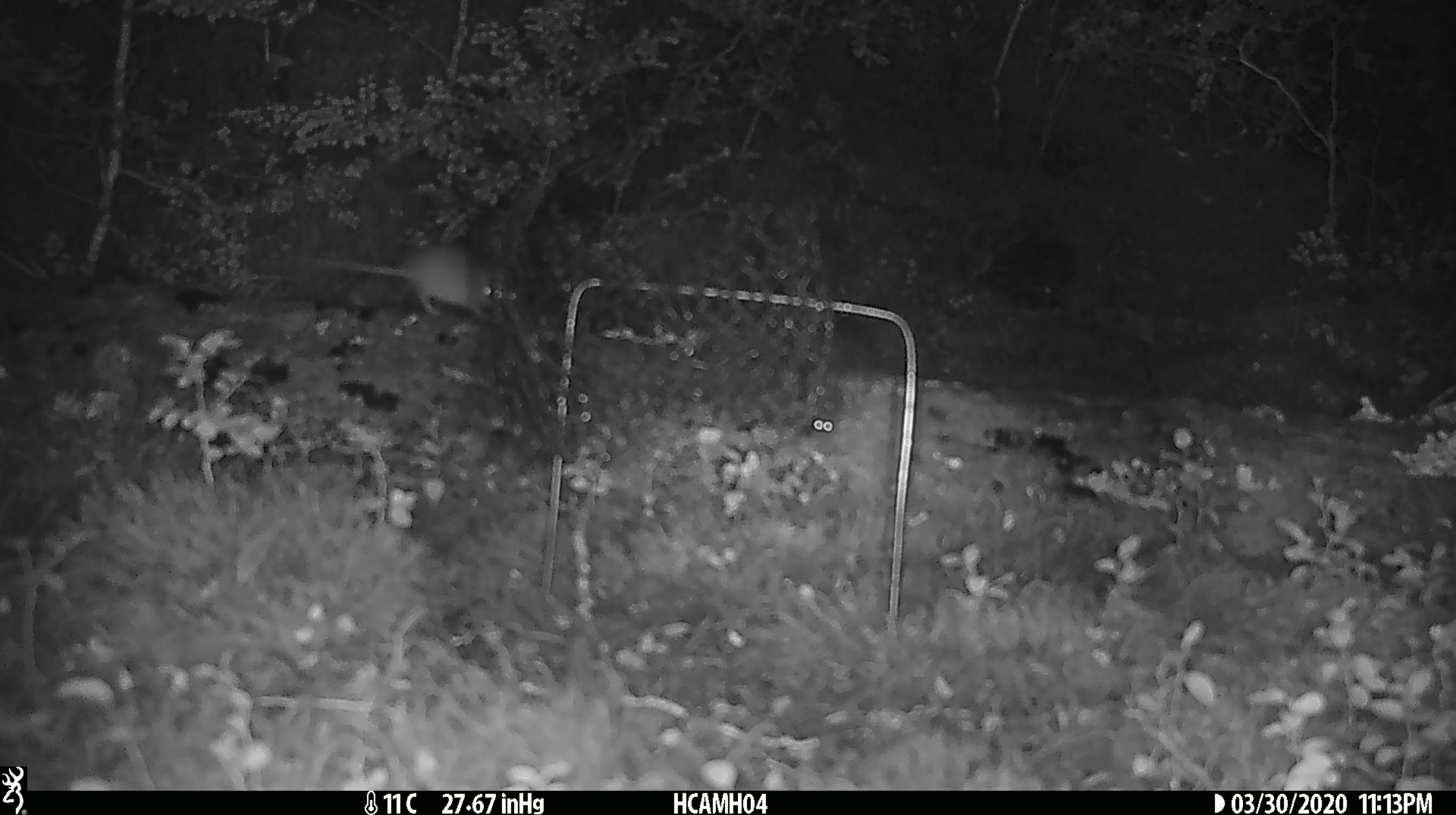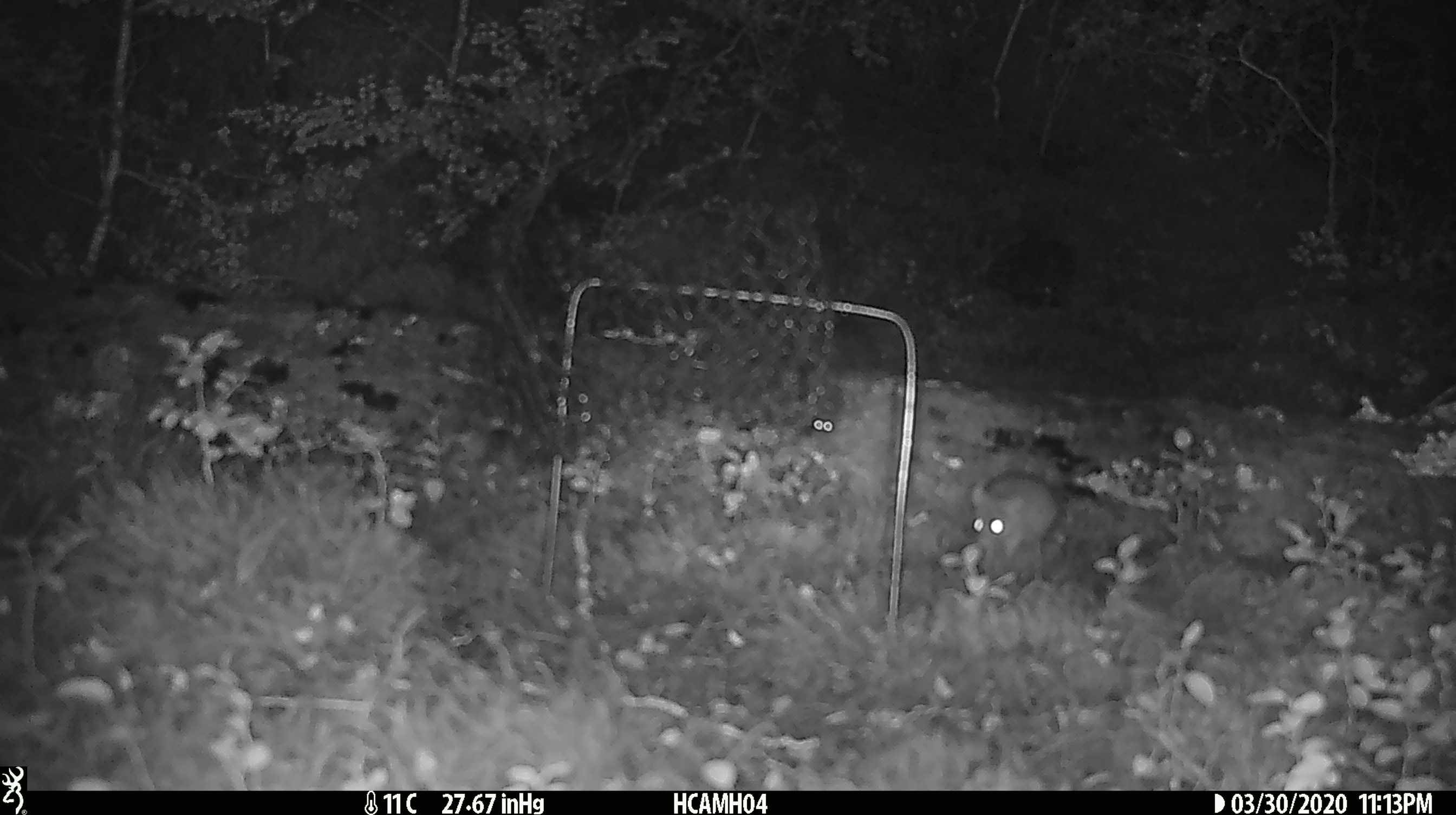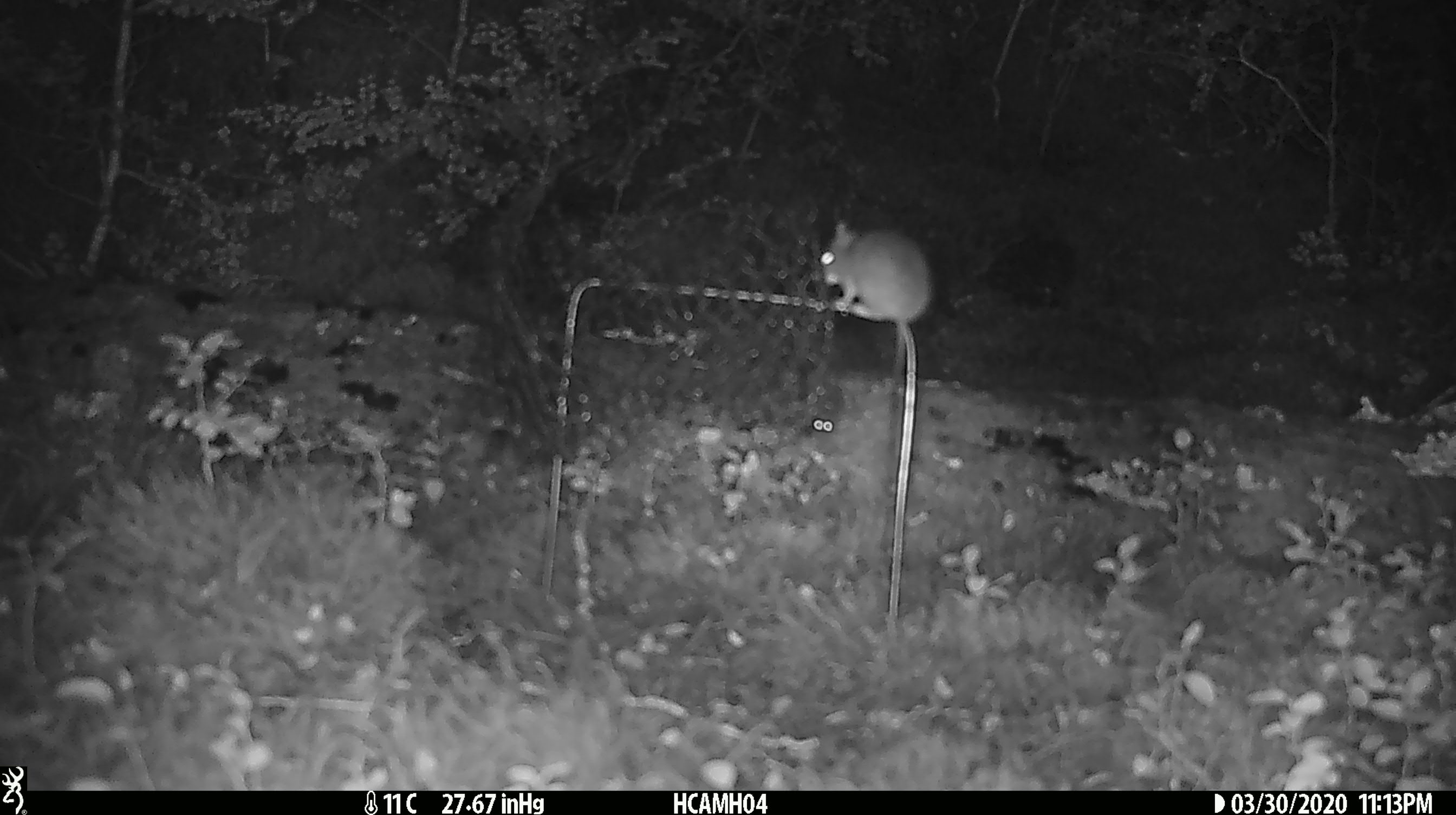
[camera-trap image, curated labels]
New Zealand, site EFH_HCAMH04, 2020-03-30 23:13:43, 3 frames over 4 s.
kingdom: Animalia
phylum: Chordata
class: Mammalia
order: Rodentia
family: Muridae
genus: Mus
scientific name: Mus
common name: mouse